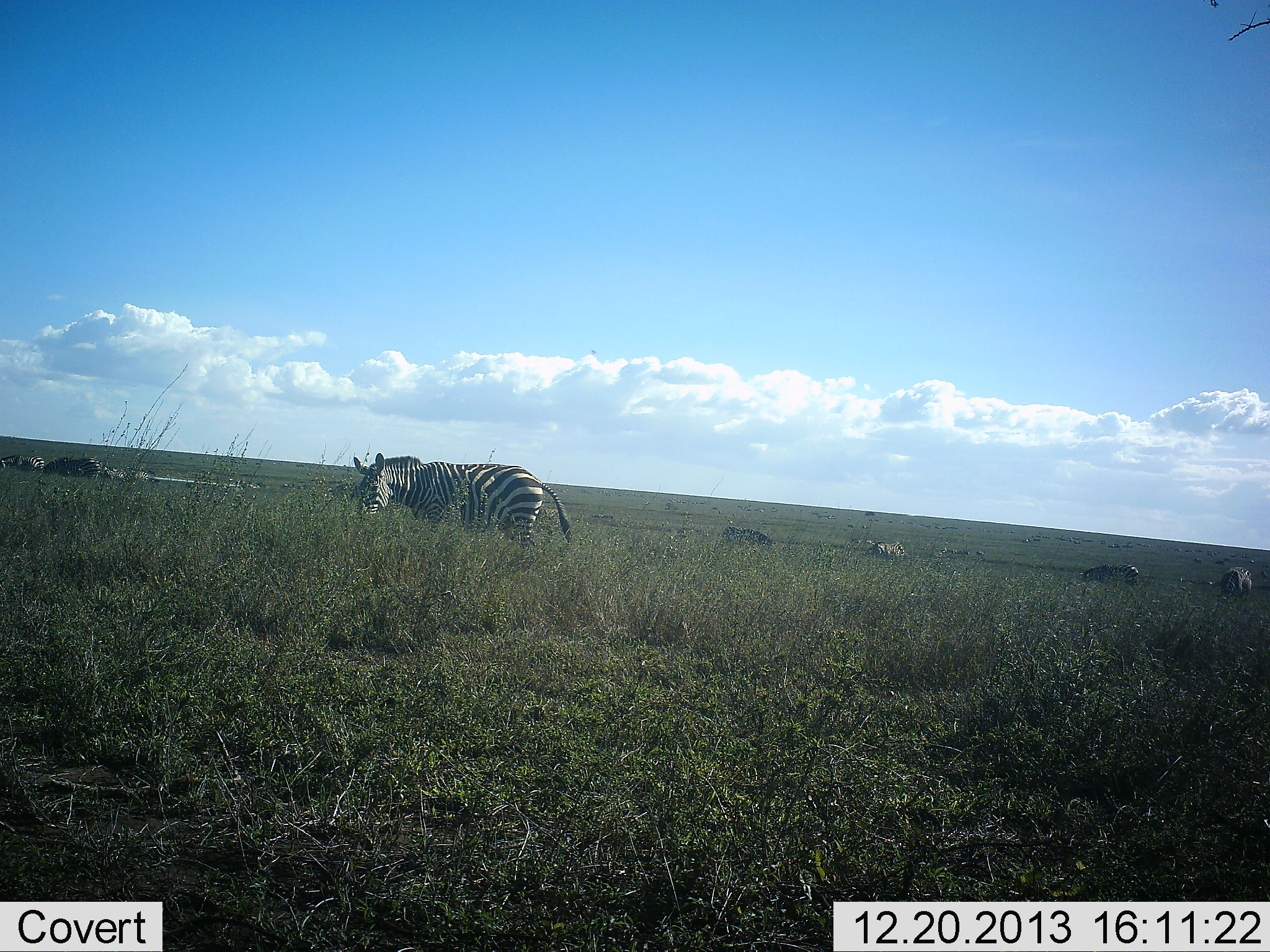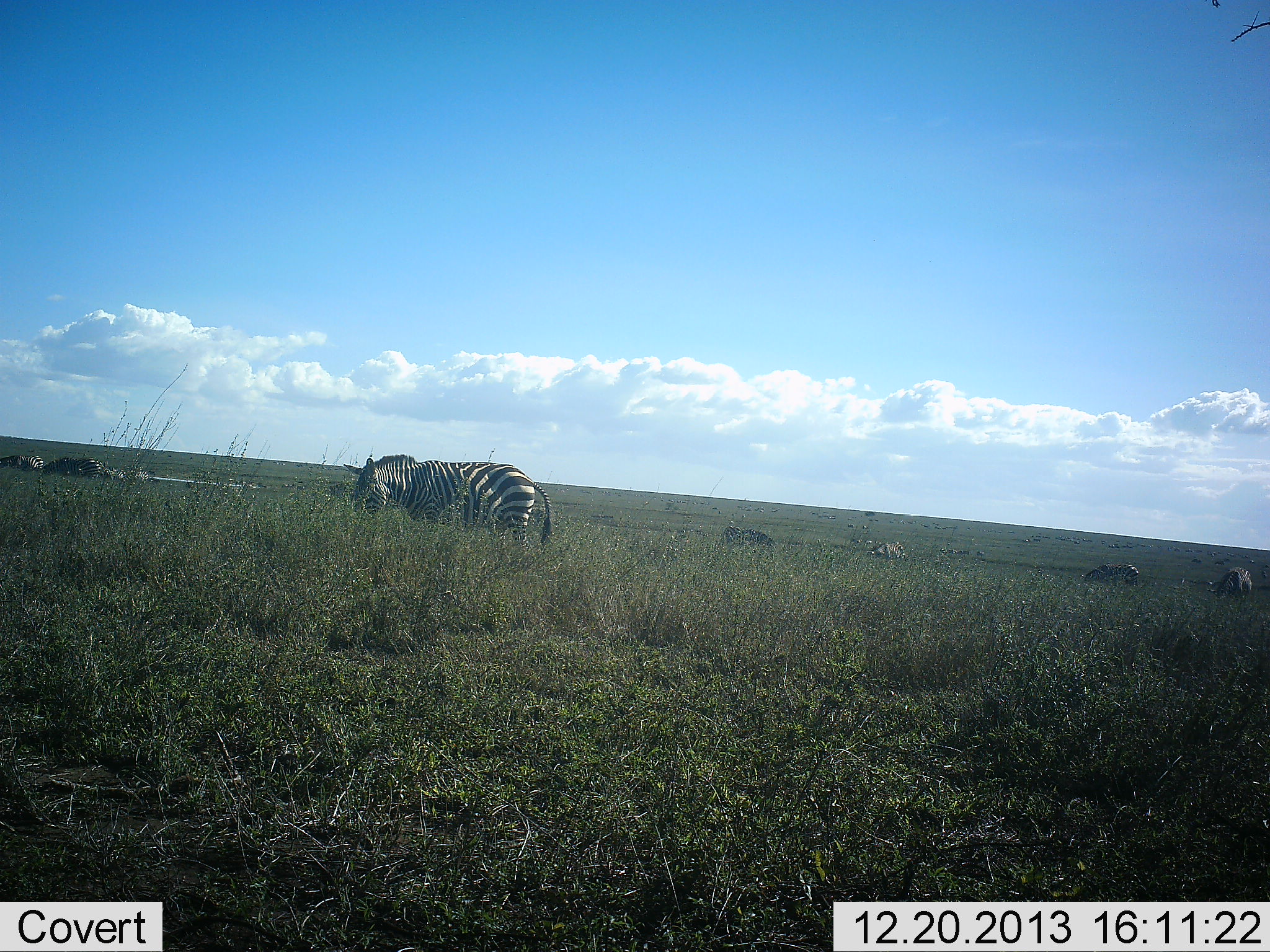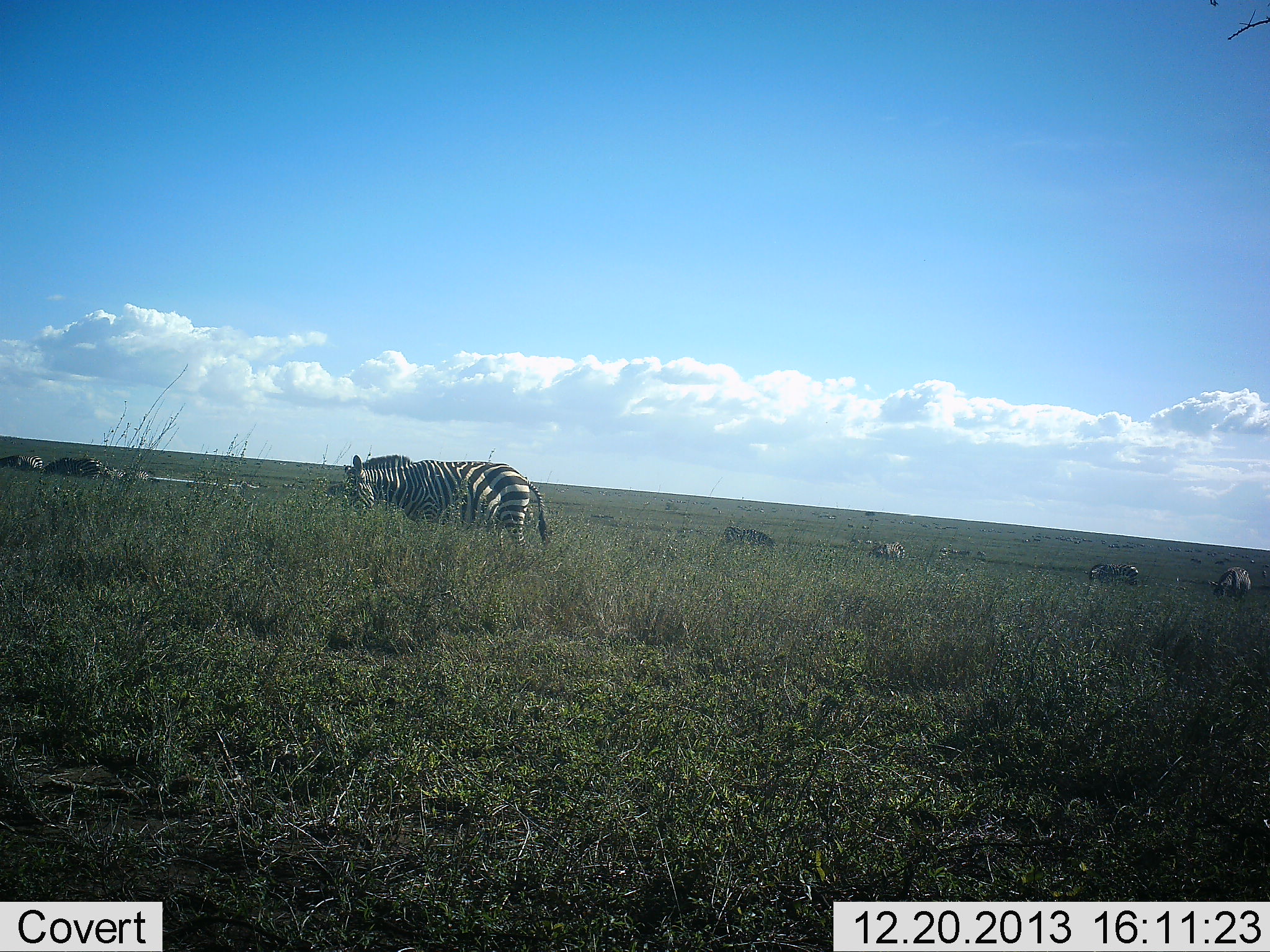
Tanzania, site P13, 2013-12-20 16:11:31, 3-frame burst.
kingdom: Animalia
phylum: Chordata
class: Mammalia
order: Perissodactyla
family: Equidae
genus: Equus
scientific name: Equus quagga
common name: plains zebra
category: zebra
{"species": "zebra (plains zebra) (Equus quagga)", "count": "1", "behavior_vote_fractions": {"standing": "9%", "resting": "9%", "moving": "9%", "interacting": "0%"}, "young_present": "0%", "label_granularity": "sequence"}